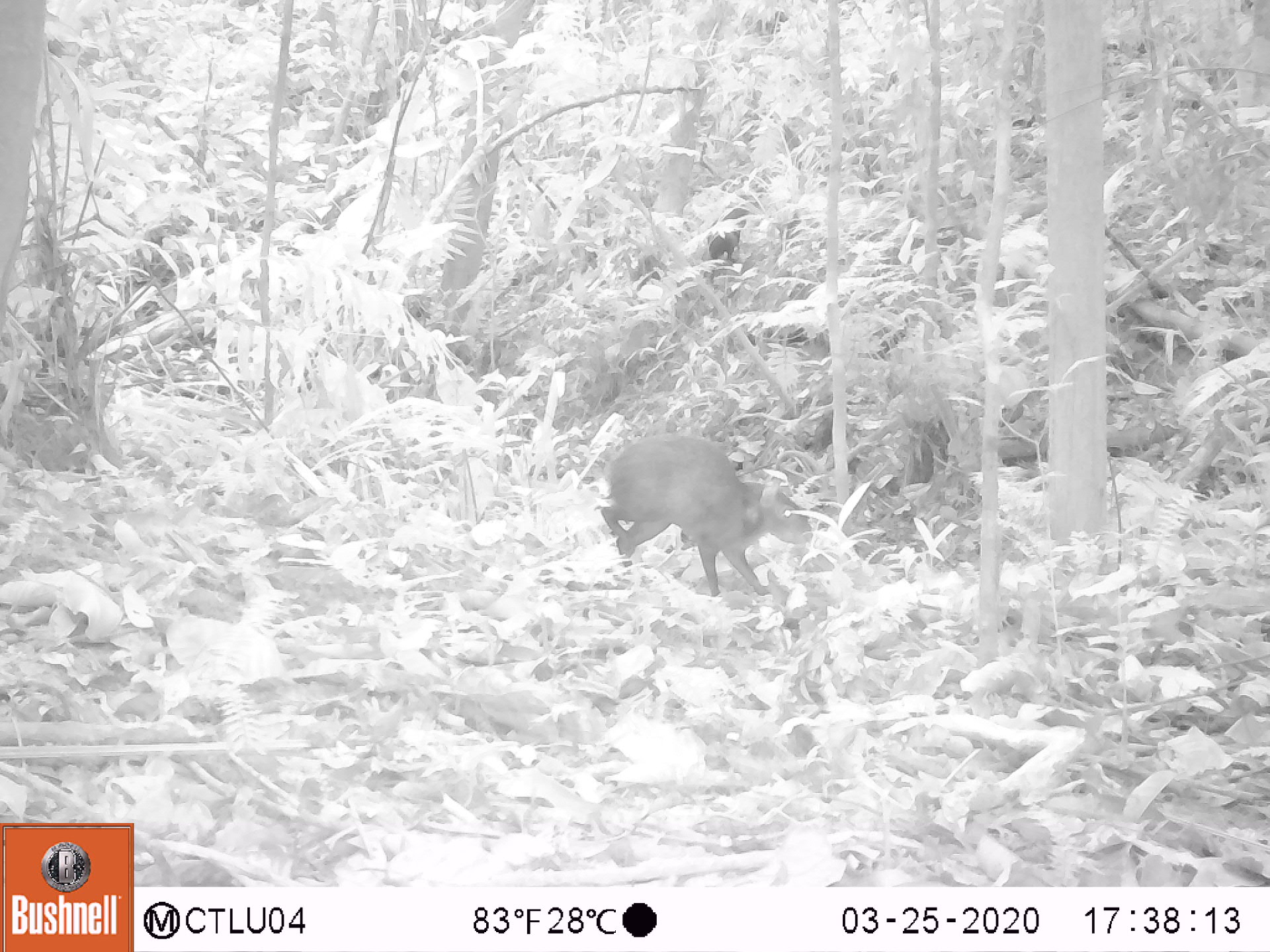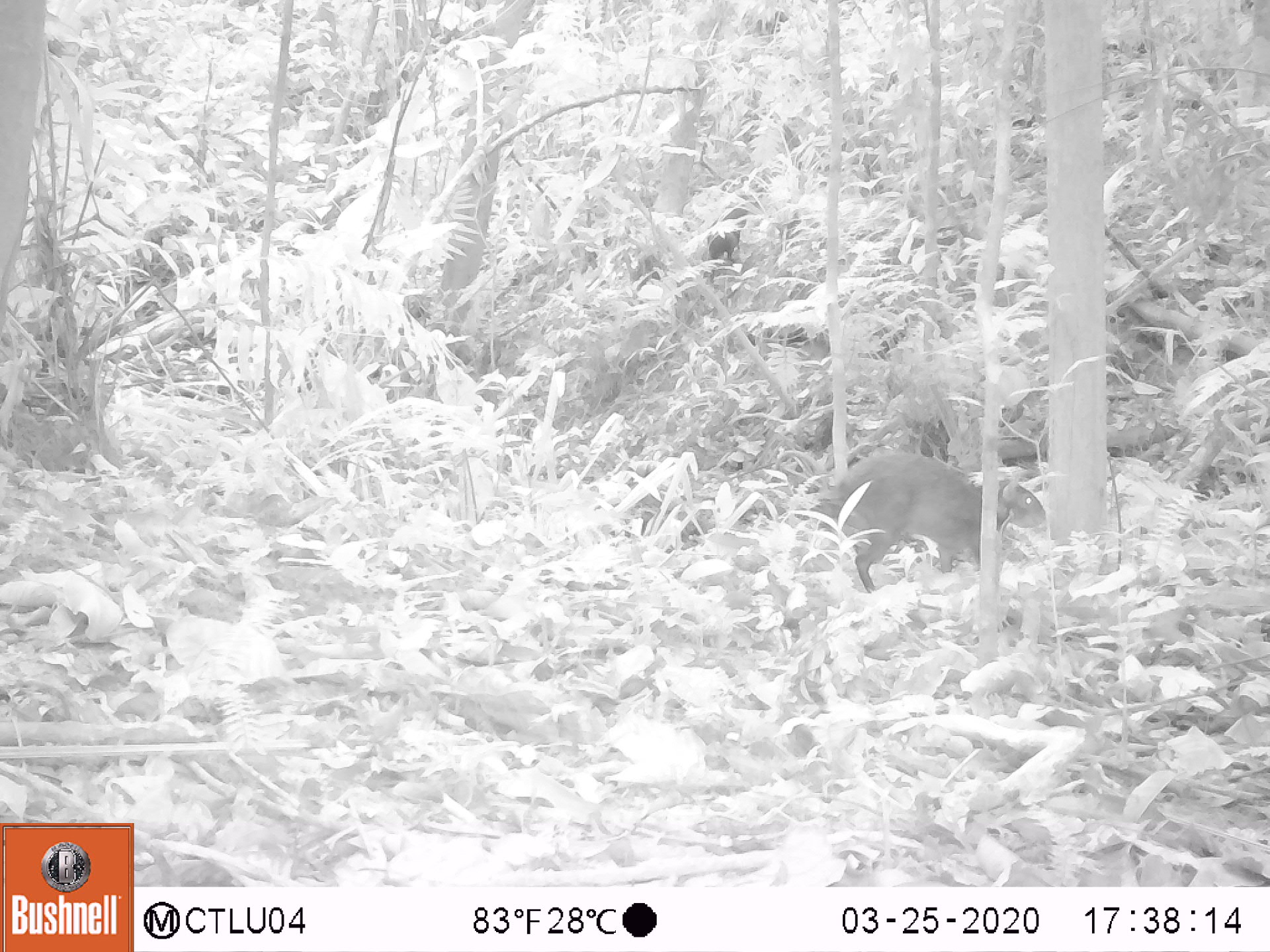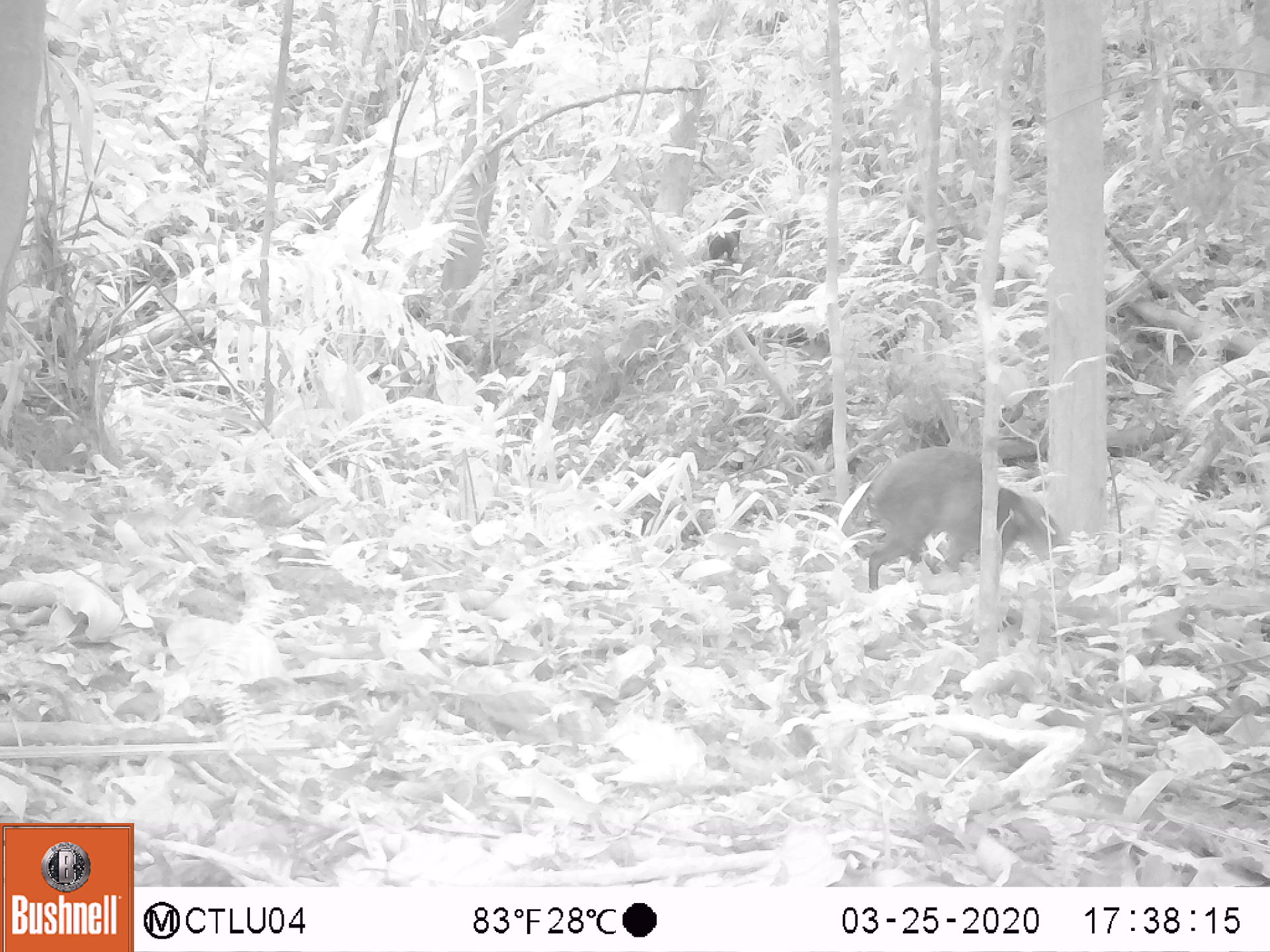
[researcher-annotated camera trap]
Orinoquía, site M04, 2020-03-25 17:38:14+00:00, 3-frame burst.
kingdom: Animalia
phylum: Chordata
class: Mammalia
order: Rodentia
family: Dasyproctidae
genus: Dasyprocta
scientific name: Dasyprocta fuliginosa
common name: black agouti